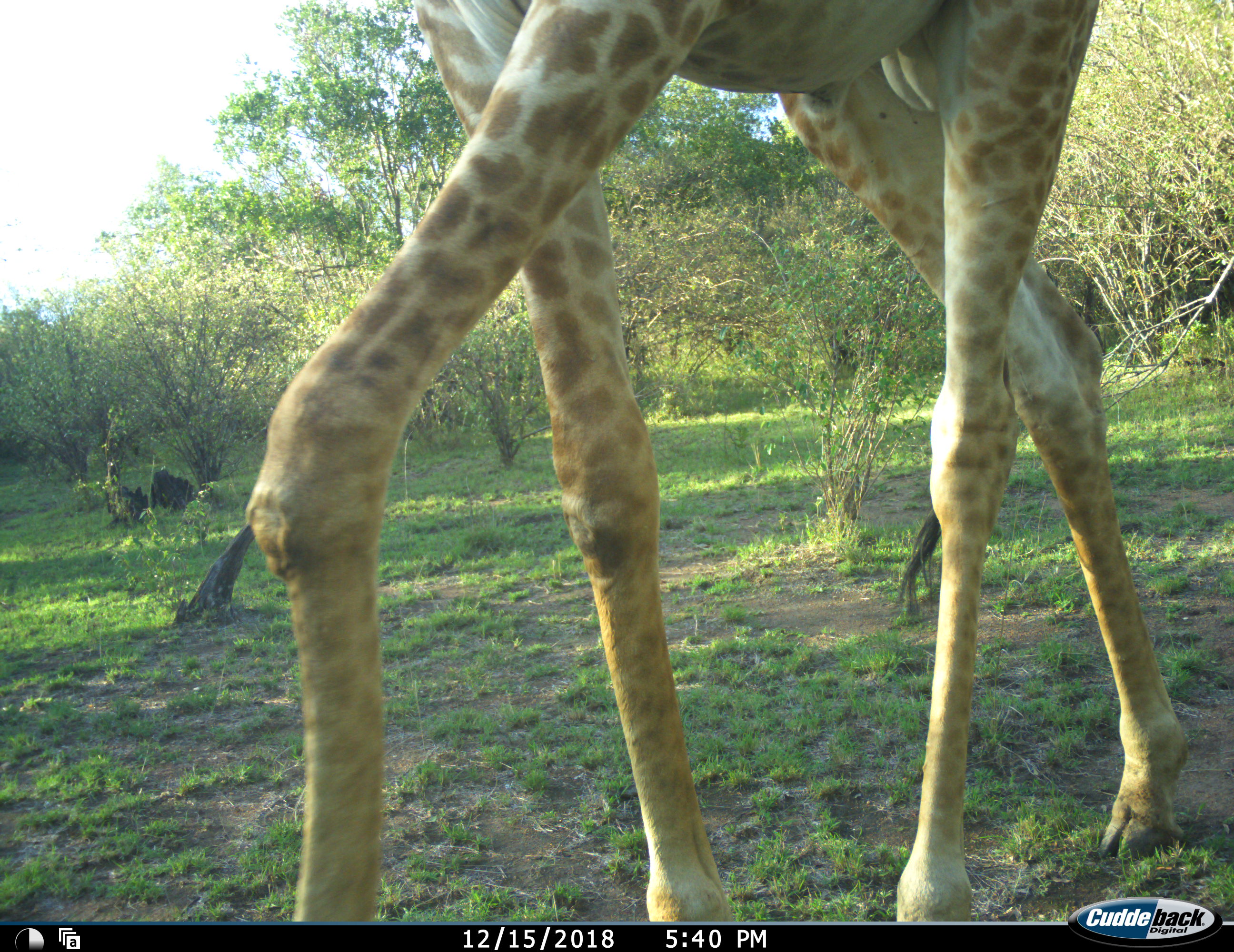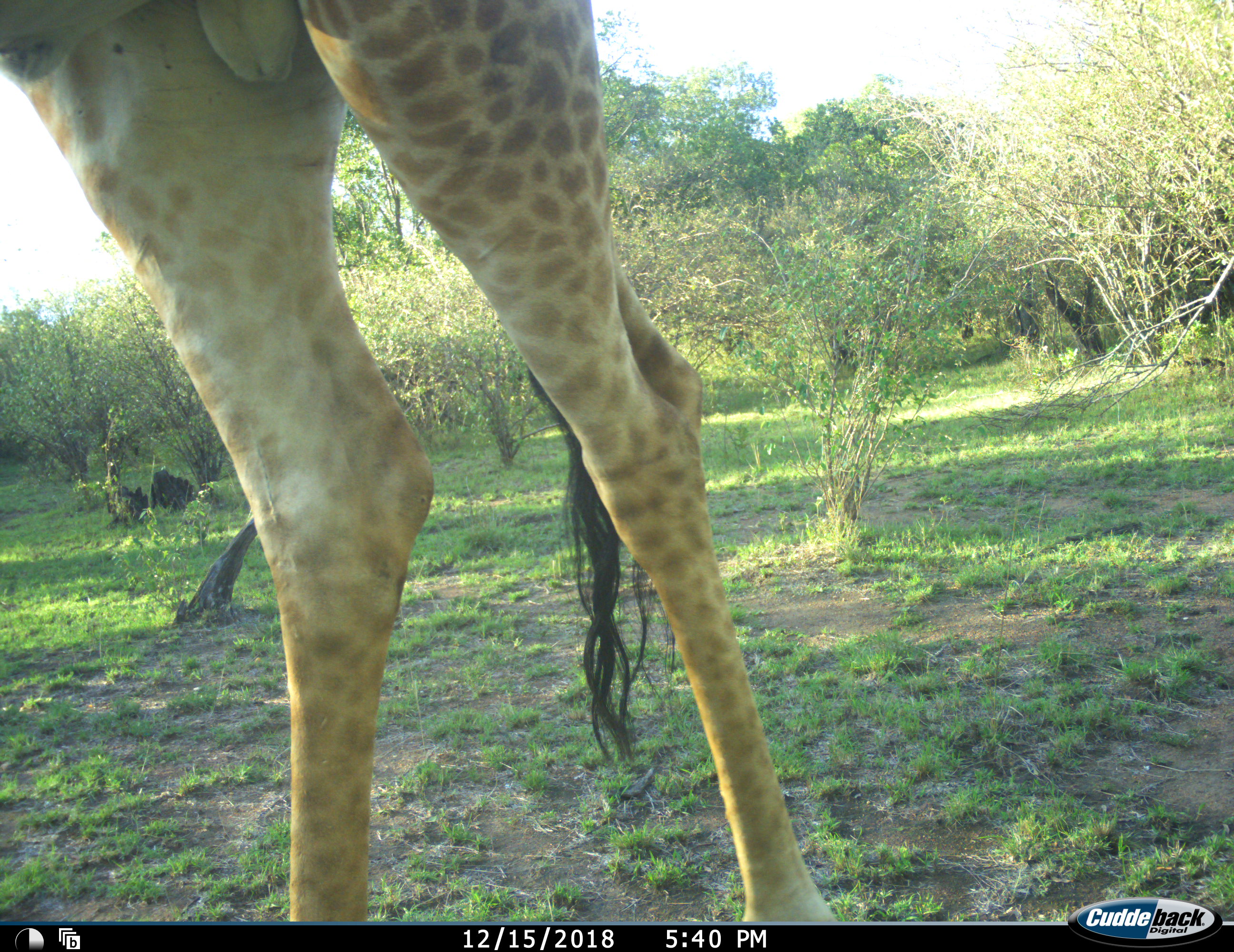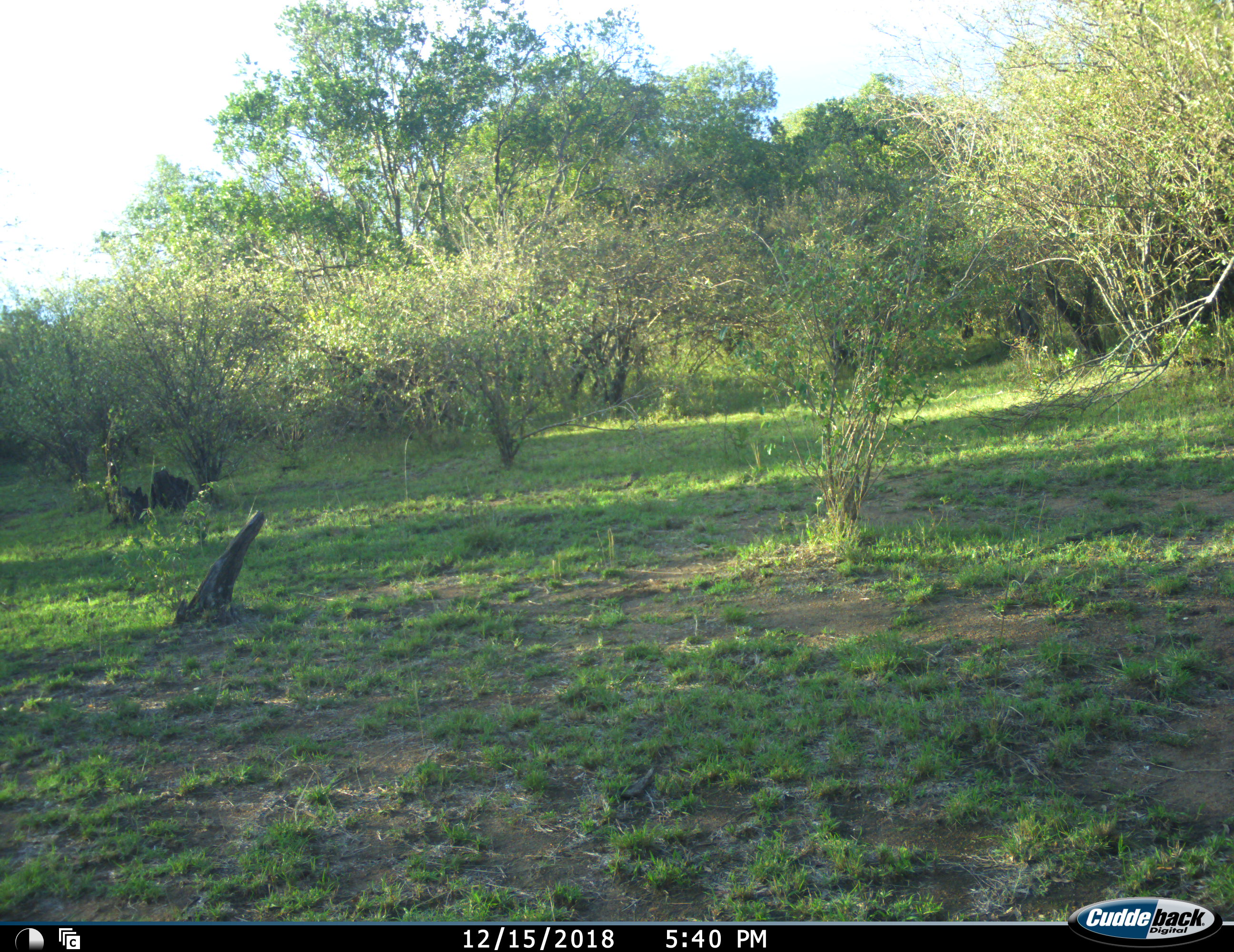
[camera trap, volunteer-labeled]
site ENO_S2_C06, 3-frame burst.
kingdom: Animalia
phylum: Chordata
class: Mammalia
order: Artiodactyla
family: Giraffidae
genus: Giraffa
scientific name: Giraffa camelopardalis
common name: giraffe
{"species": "giraffe (Giraffa camelopardalis)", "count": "1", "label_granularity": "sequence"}